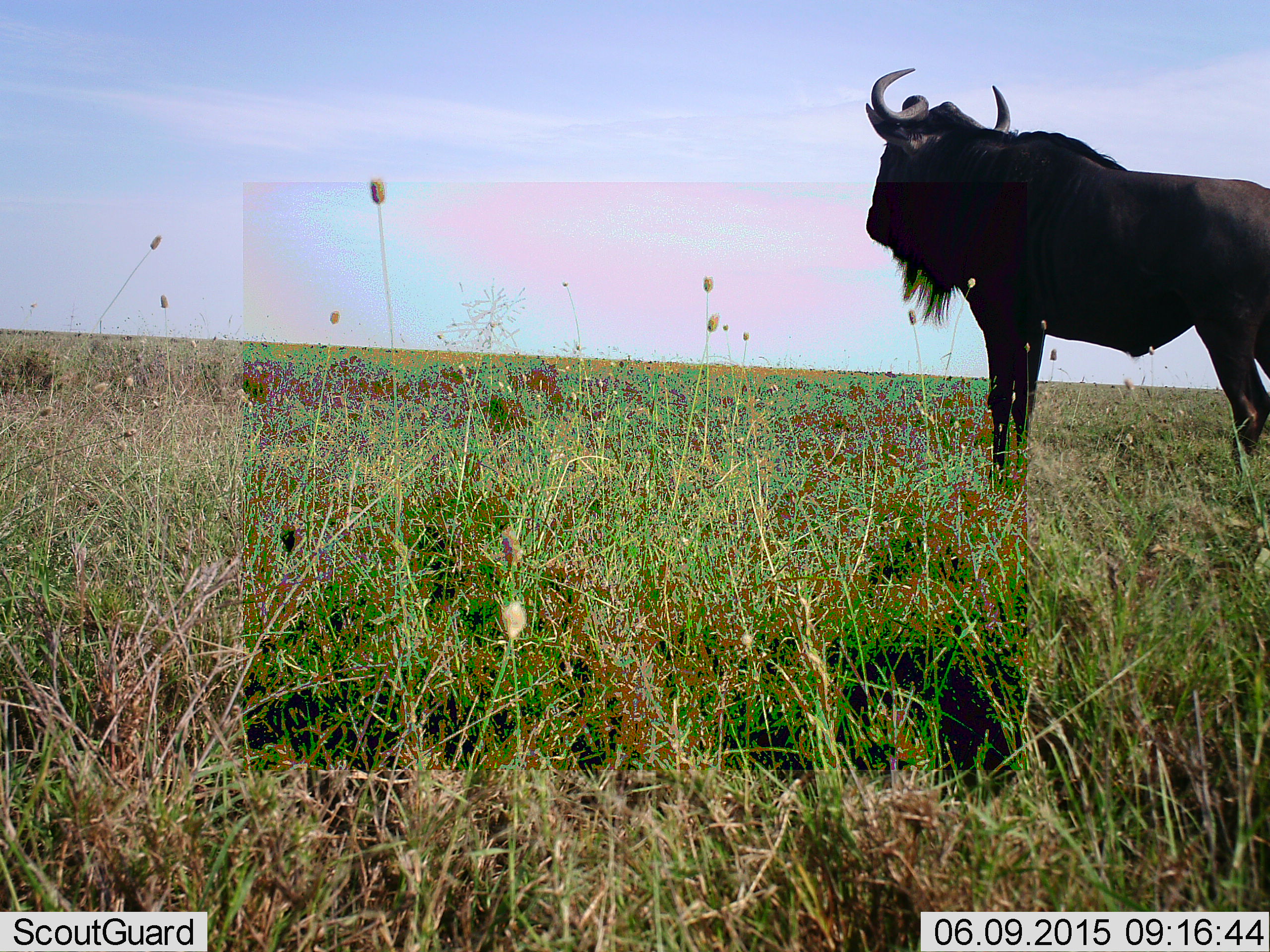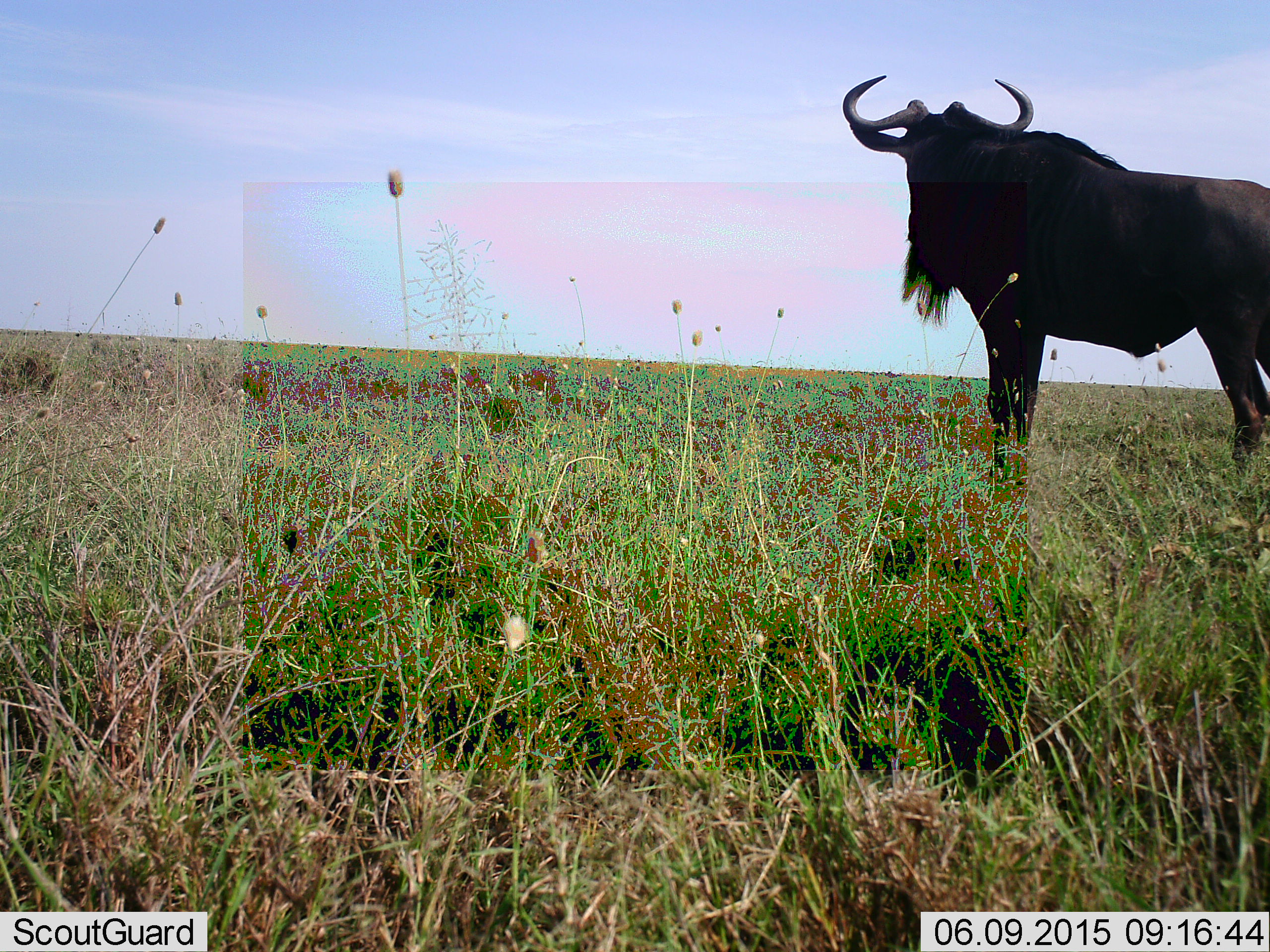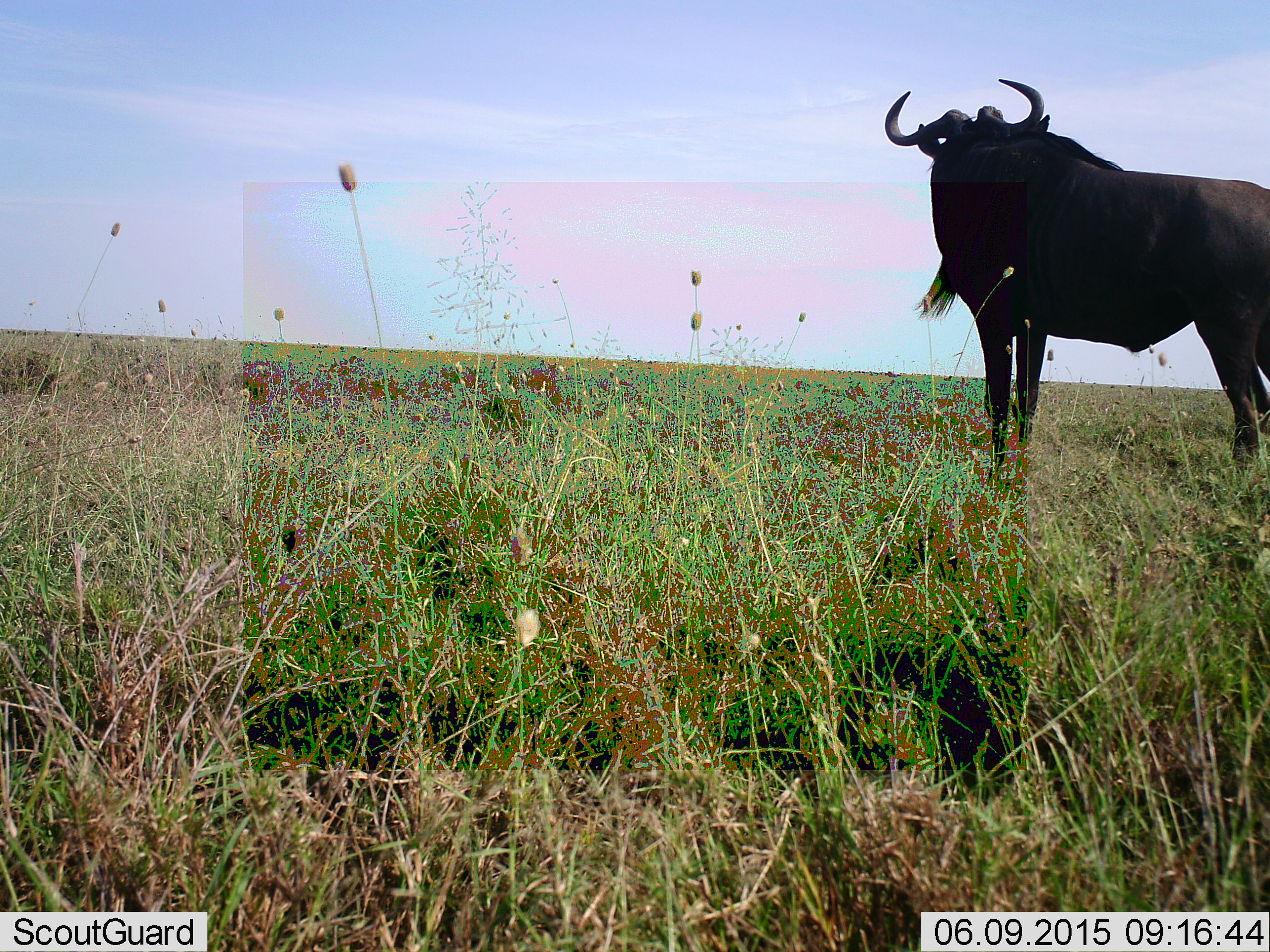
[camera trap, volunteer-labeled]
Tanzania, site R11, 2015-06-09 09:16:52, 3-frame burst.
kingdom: Animalia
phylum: Chordata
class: Mammalia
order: Artiodactyla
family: Bovidae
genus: Connochaetes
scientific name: Connochaetes taurinus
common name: blue wildebeest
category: wildebeest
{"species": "wildebeest (blue wildebeest) (Connochaetes taurinus)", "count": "1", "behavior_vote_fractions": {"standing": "90%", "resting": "10%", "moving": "0%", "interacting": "0%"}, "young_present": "0%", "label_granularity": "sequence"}